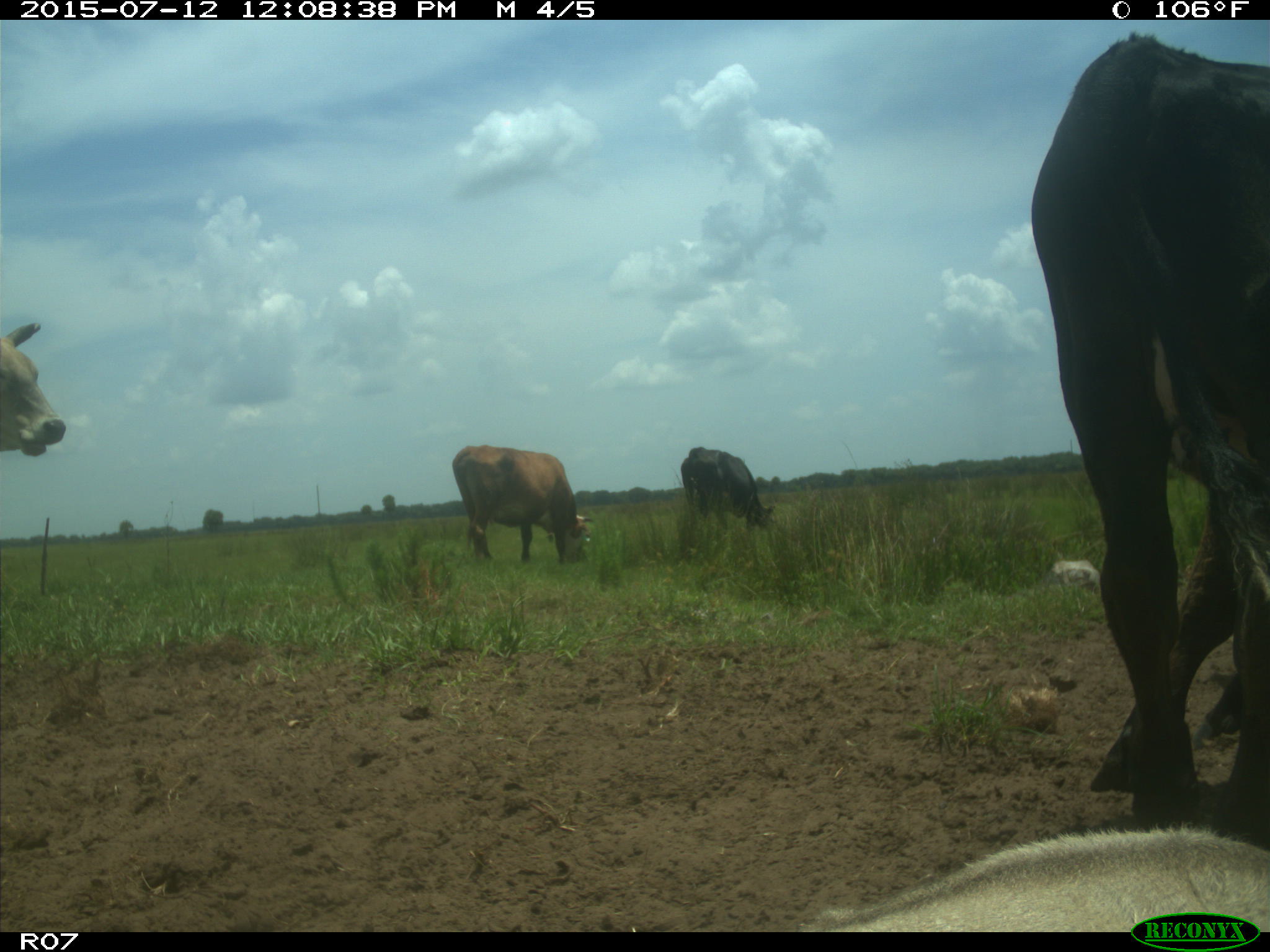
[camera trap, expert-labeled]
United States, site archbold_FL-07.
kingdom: Animalia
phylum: Chordata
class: Mammalia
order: Artiodactyla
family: Bovidae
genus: Bos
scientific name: Bos taurus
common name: domestic cow